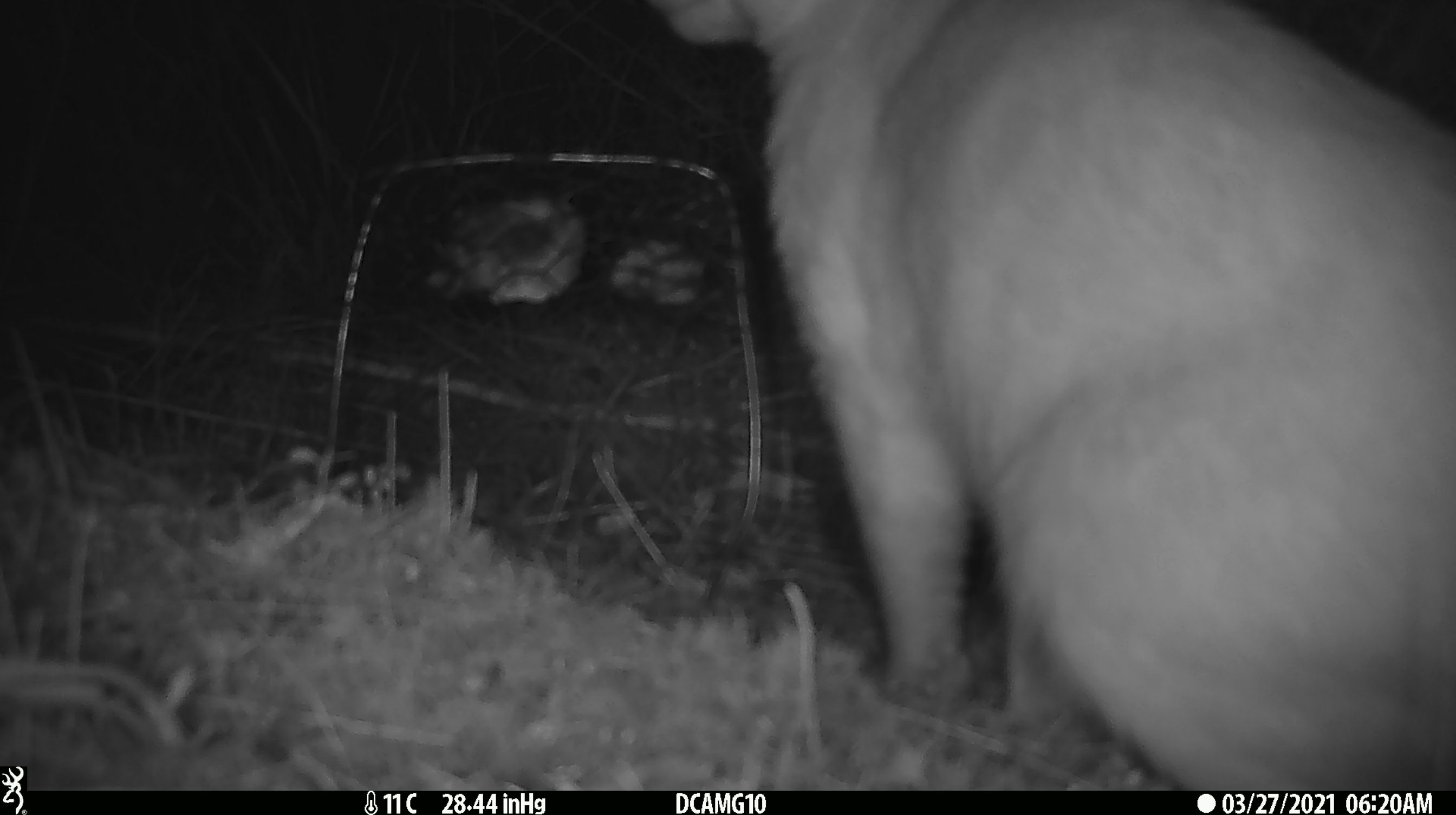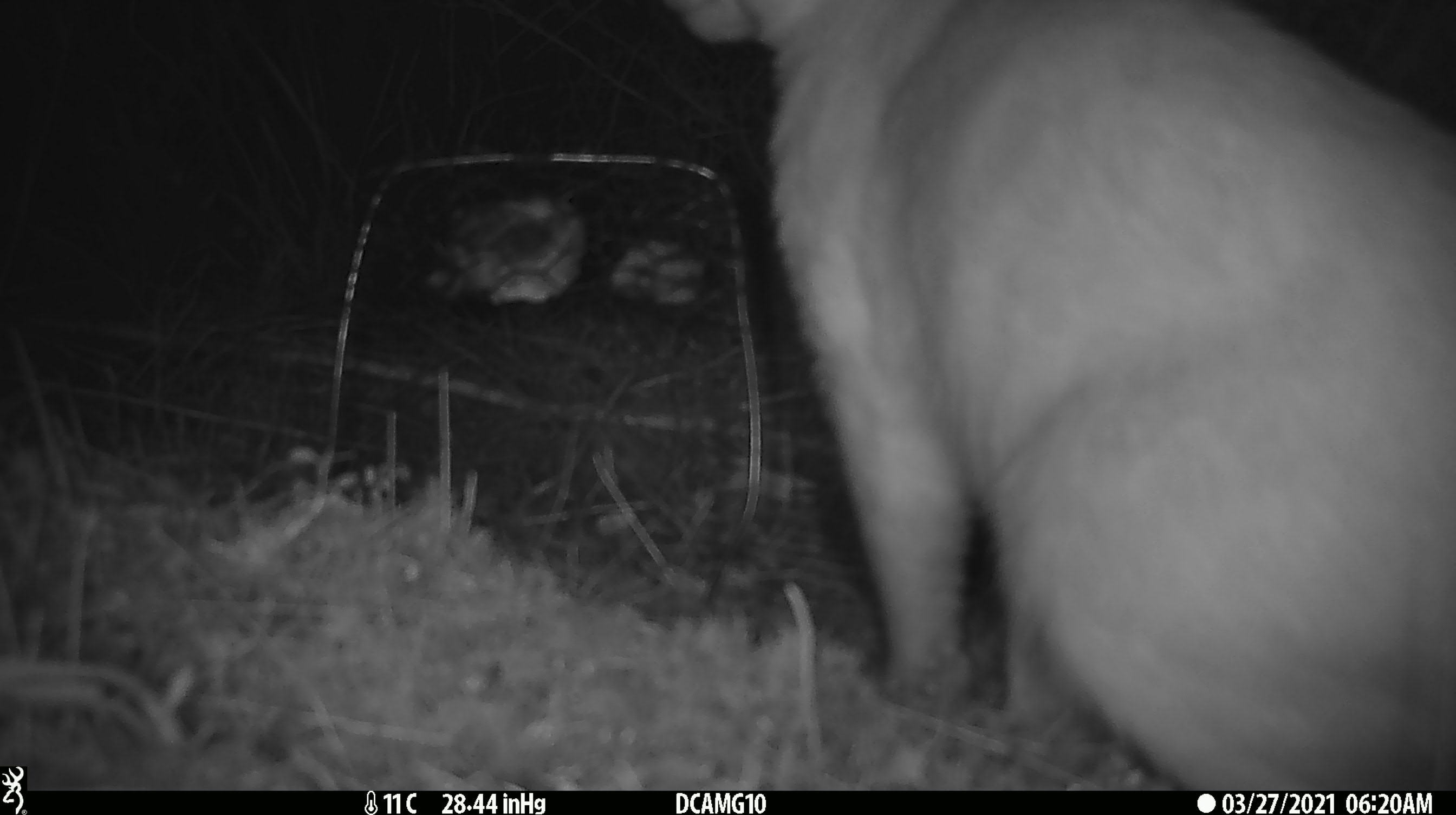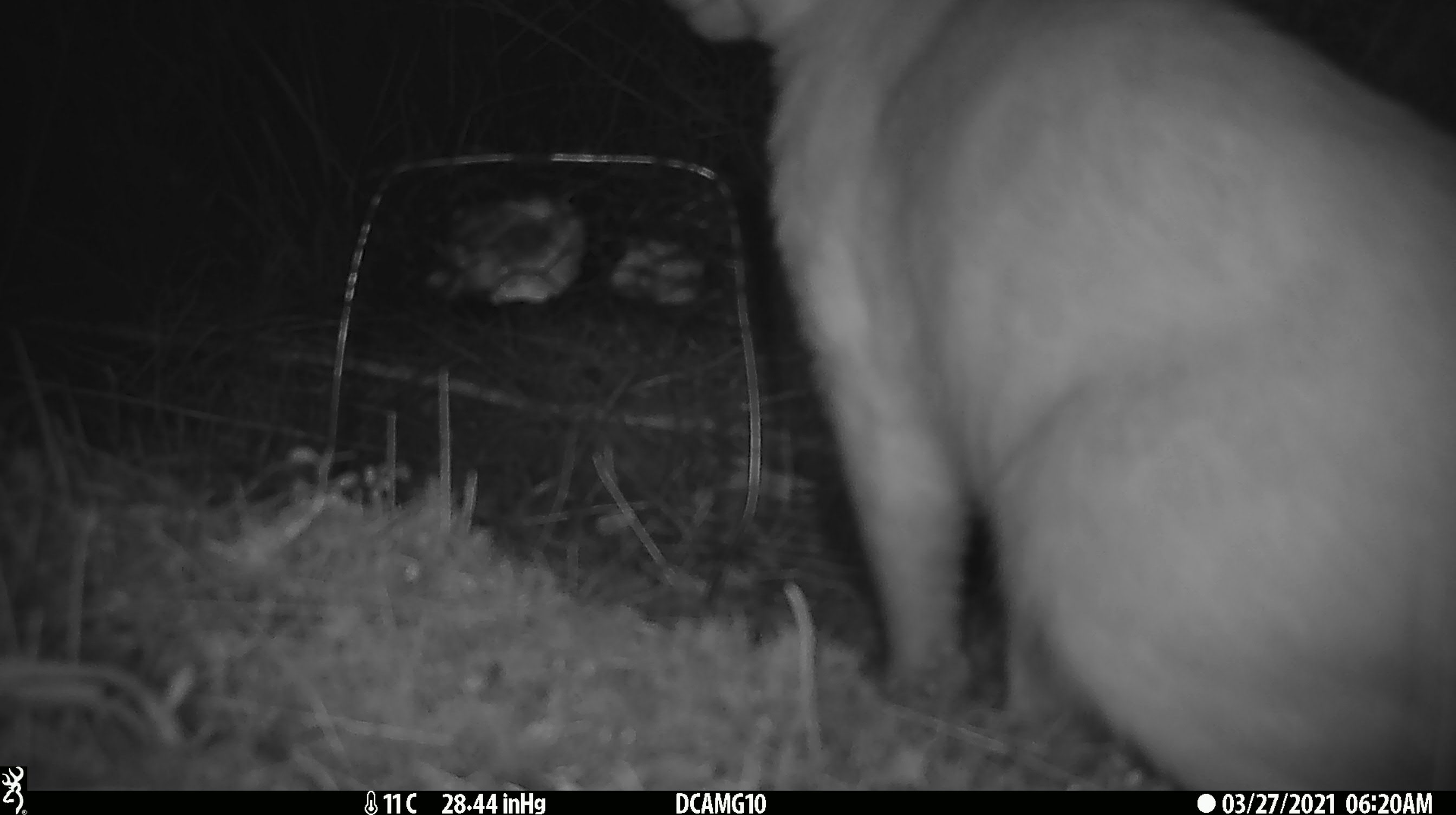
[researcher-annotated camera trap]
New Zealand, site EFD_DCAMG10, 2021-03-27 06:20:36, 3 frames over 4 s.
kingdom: Animalia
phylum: Chordata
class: Mammalia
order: Carnivora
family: Felidae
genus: Felis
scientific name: Felis catus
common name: domestic cat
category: cat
Cat (domestic cat) (Felis catus).